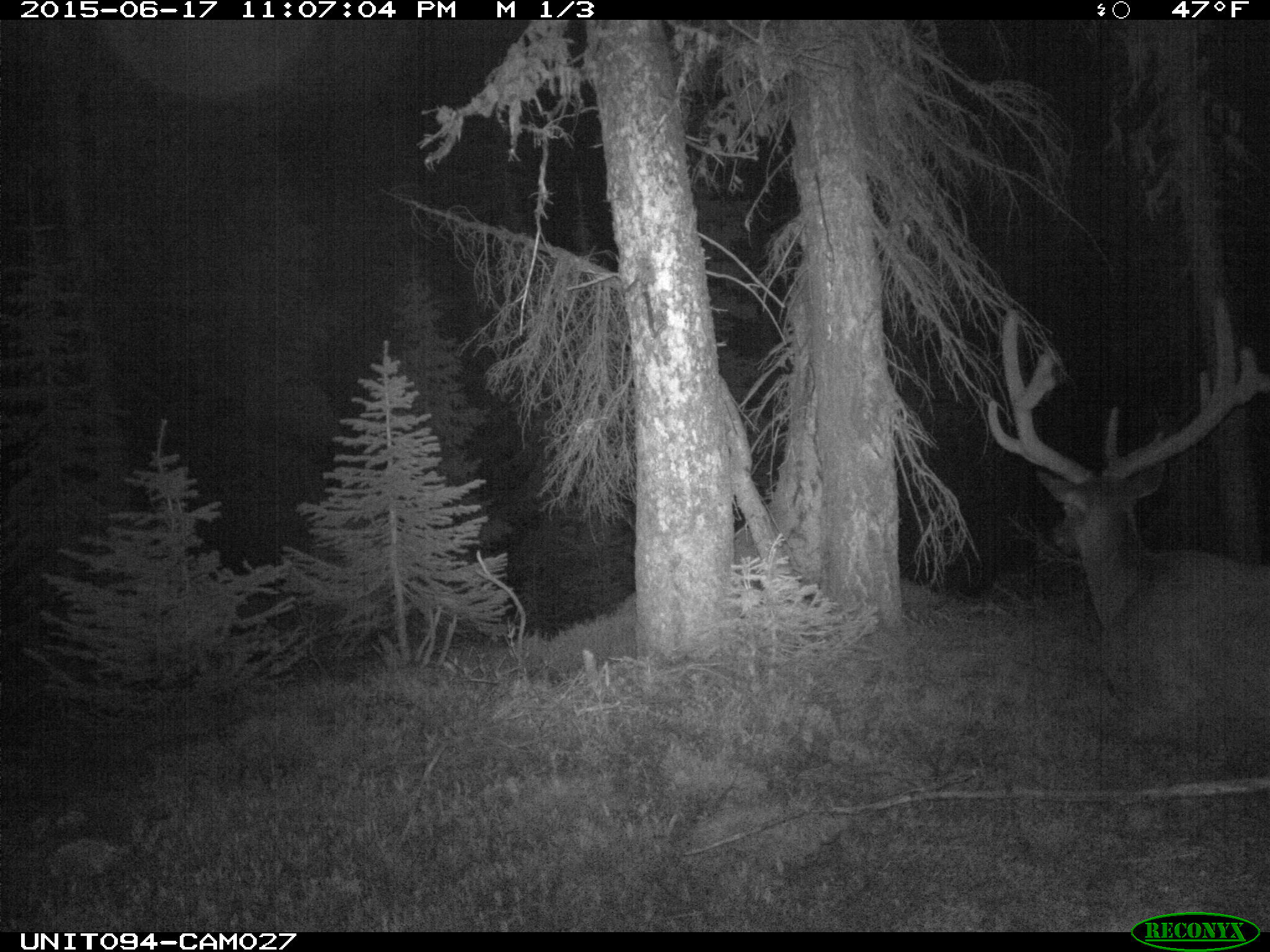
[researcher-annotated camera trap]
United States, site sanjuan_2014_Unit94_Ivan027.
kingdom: Animalia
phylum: Chordata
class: Mammalia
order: Artiodactyla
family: Cervidae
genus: Cervus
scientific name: Cervus elaphus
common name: red deer